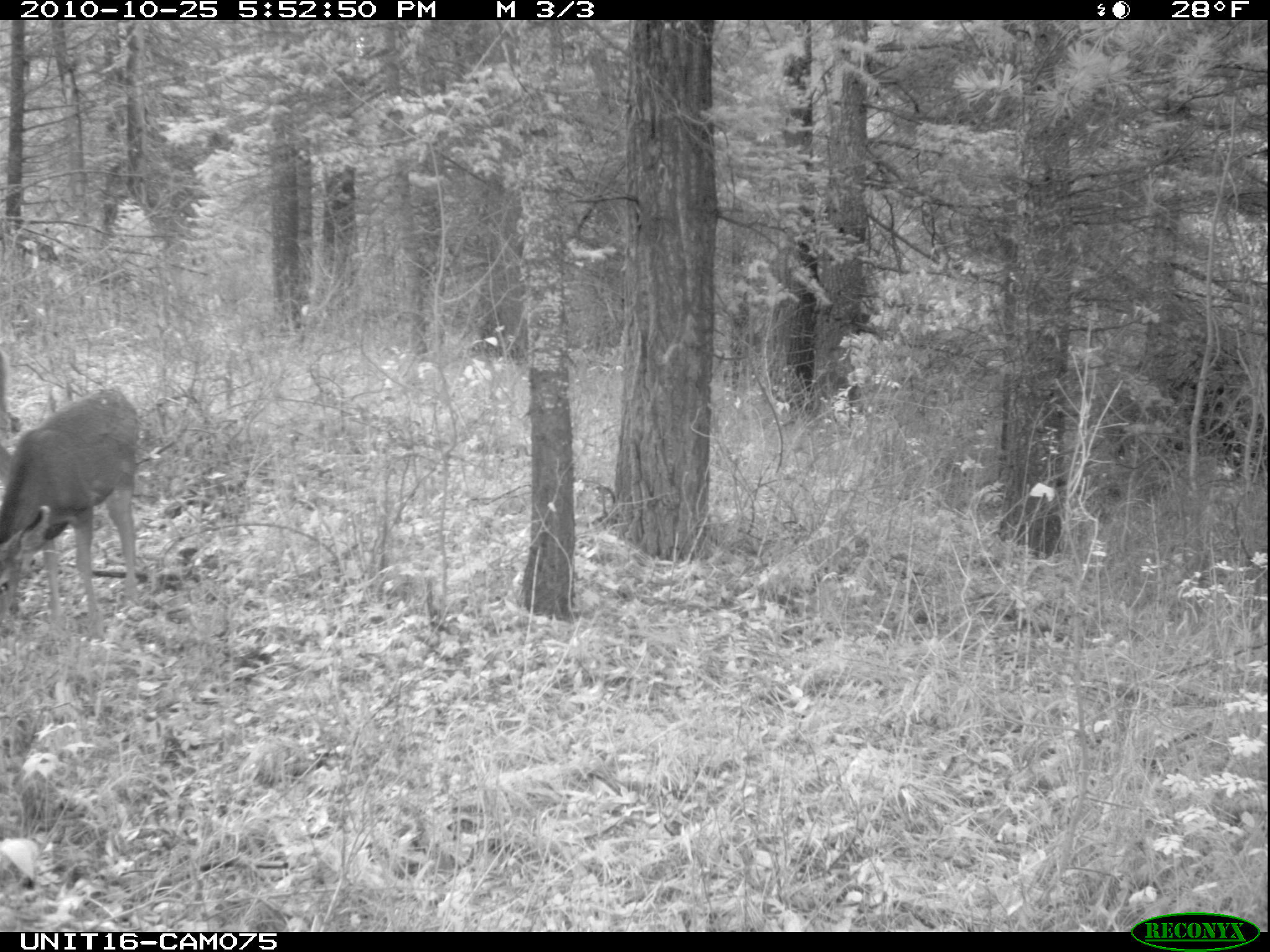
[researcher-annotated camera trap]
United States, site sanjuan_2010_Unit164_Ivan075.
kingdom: Animalia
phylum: Chordata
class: Mammalia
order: Artiodactyla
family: Cervidae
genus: Odocoileus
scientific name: Odocoileus hemionus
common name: mule deer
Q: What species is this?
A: Odocoileus hemionus (mule deer).